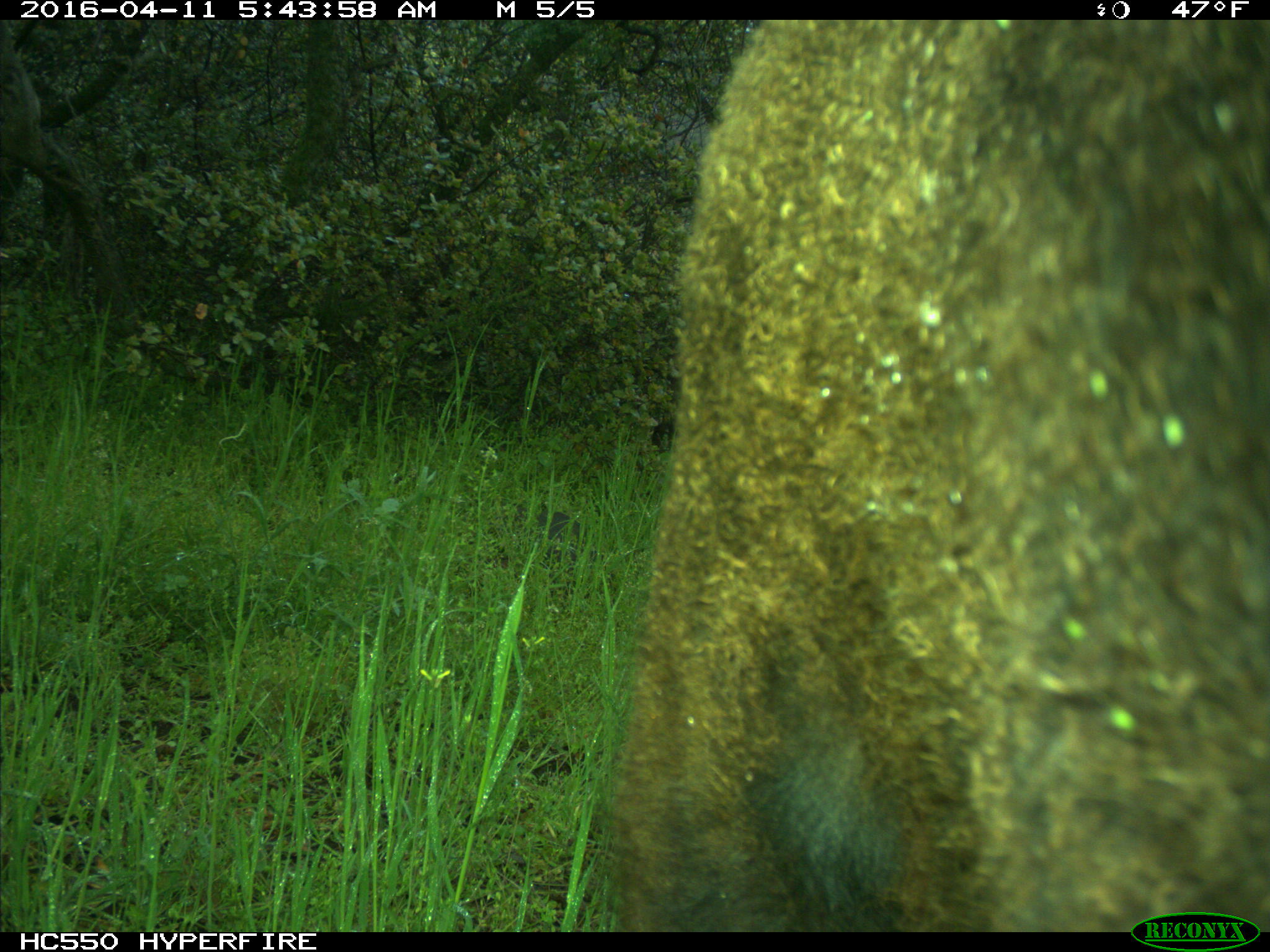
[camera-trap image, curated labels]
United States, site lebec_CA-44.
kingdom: Animalia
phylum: Chordata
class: Mammalia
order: Artiodactyla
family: Bovidae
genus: Bos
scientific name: Bos taurus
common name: domestic cow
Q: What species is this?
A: Bos taurus (domestic cow).